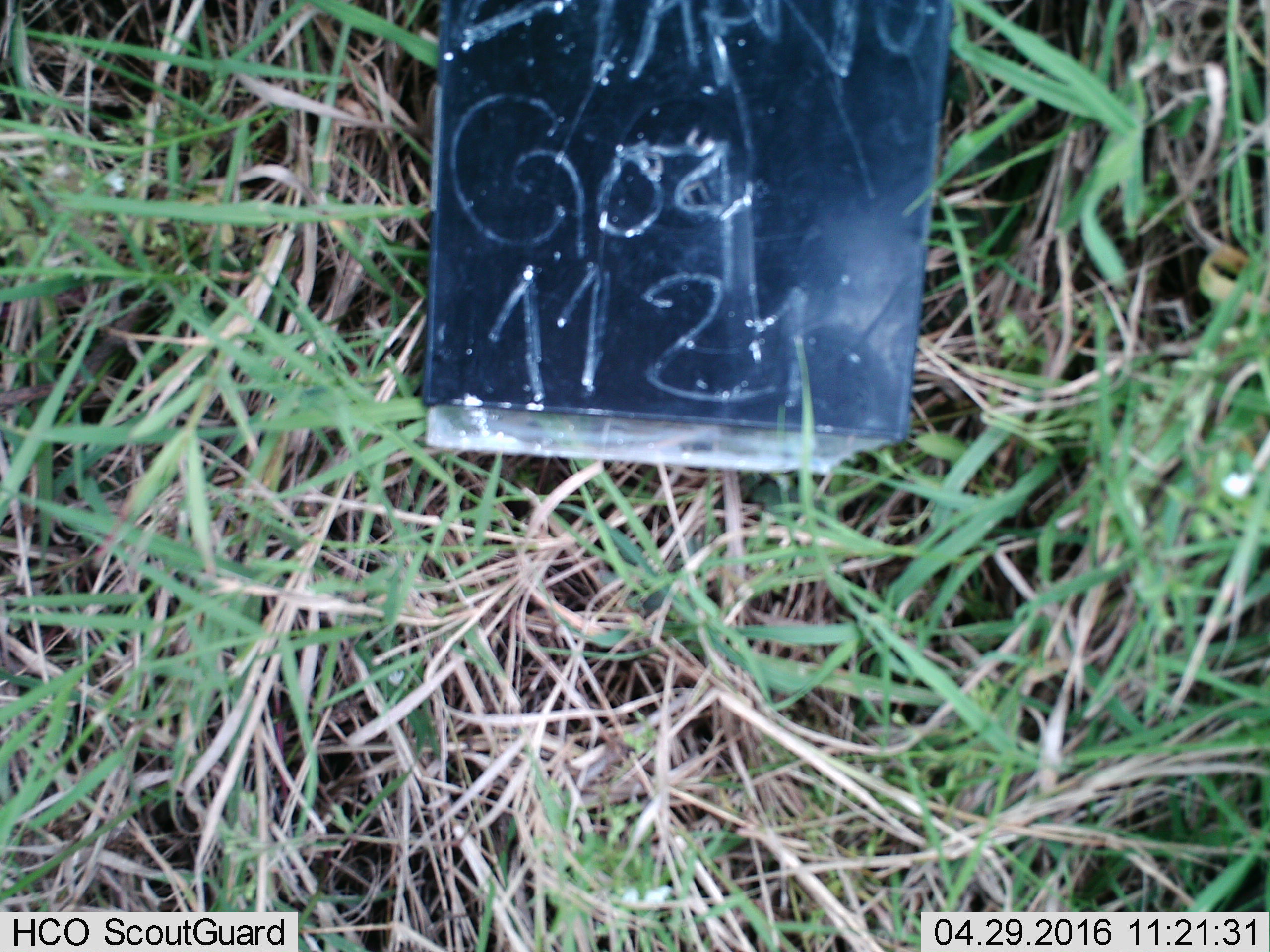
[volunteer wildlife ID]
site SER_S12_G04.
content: unidentified animal